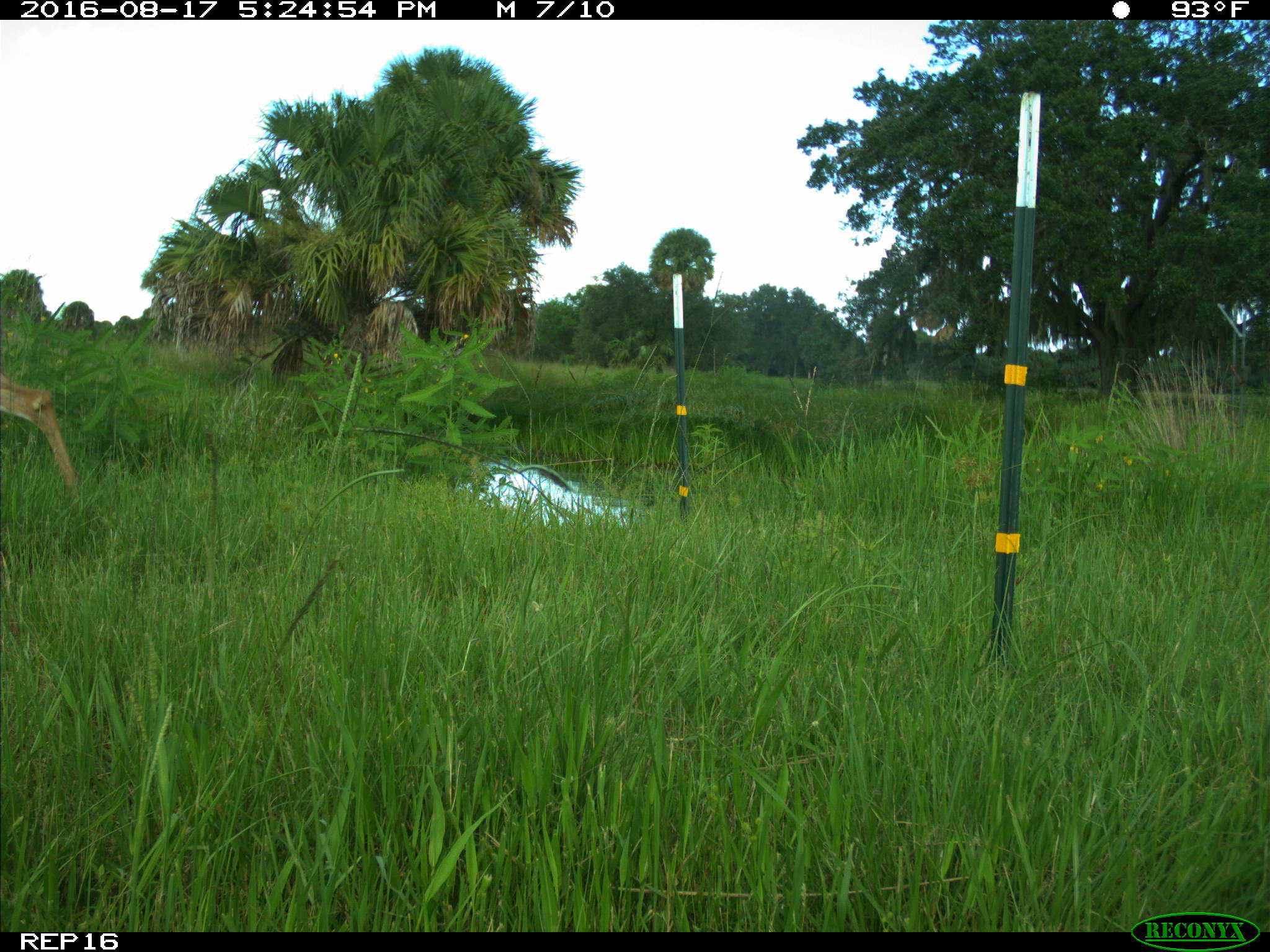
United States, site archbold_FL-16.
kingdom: Animalia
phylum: Chordata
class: Mammalia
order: Artiodactyla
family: Cervidae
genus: Odocoileus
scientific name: Odocoileus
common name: deer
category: unidentified deer